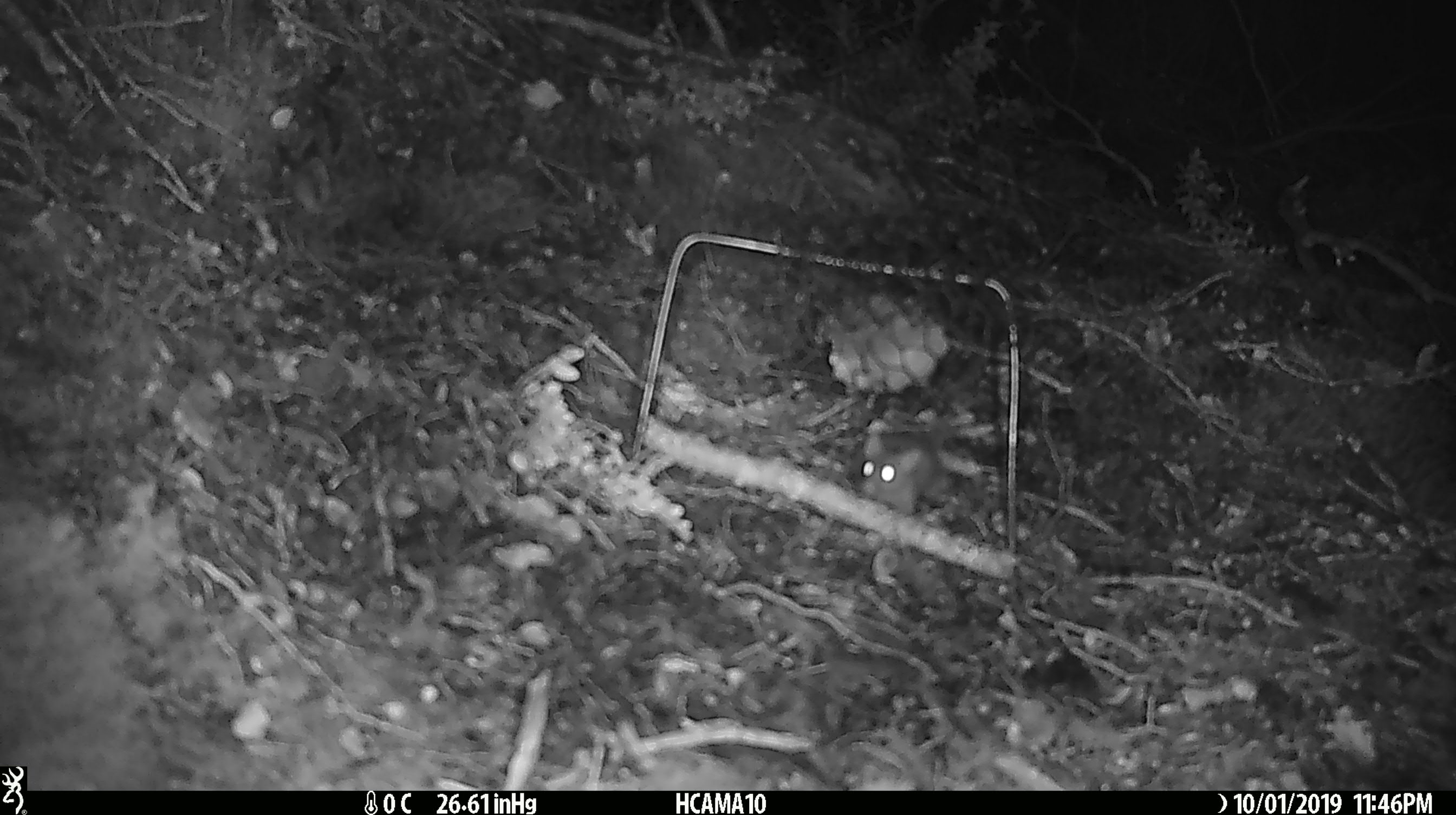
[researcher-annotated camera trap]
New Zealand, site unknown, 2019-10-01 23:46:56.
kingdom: Animalia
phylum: Chordata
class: Mammalia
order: Rodentia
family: Muridae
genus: Mus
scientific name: Mus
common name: mouse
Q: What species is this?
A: Mouse (Mus).